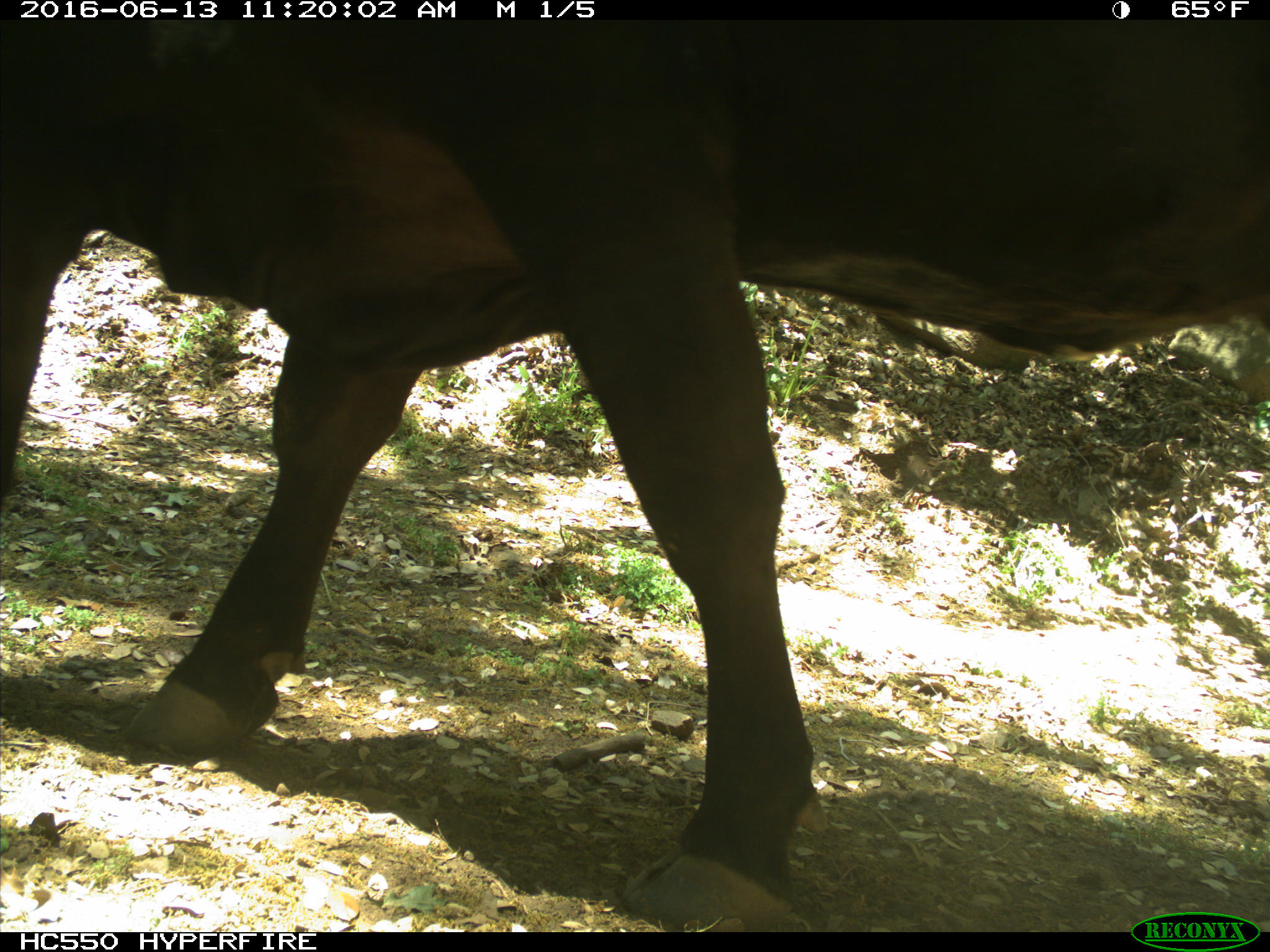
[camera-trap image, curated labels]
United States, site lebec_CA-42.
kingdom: Animalia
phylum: Chordata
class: Mammalia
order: Artiodactyla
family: Bovidae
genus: Bos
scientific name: Bos taurus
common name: domestic cow